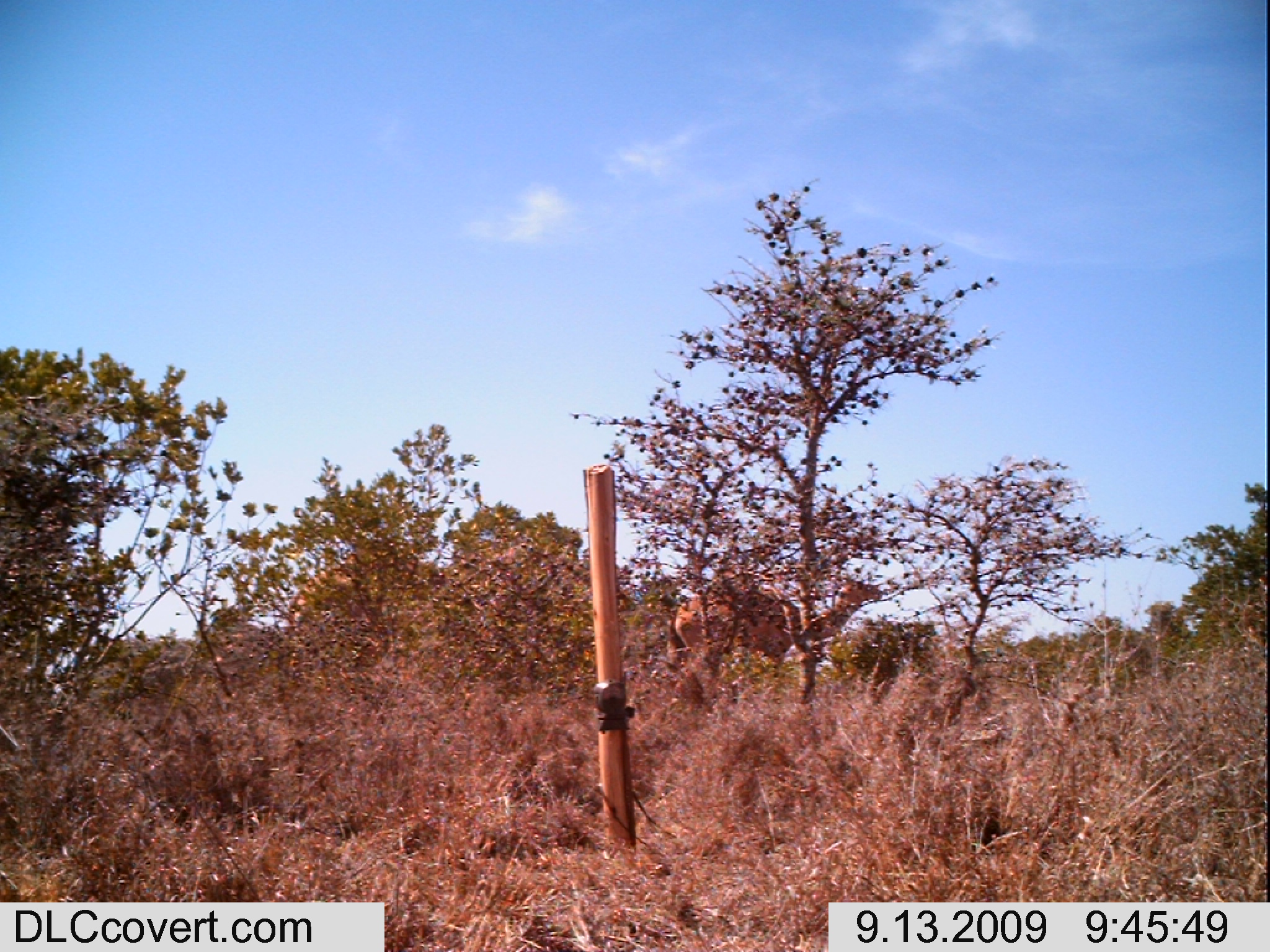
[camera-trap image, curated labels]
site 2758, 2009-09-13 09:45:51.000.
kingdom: Animalia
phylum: Chordata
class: Mammalia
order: Artiodactyla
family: Camelidae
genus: Camelus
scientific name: Camelus dromedarius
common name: dromedary camel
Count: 1.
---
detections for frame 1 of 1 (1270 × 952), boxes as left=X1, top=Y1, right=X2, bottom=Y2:
camelus dromedarius: left=663, top=568, right=883, bottom=704